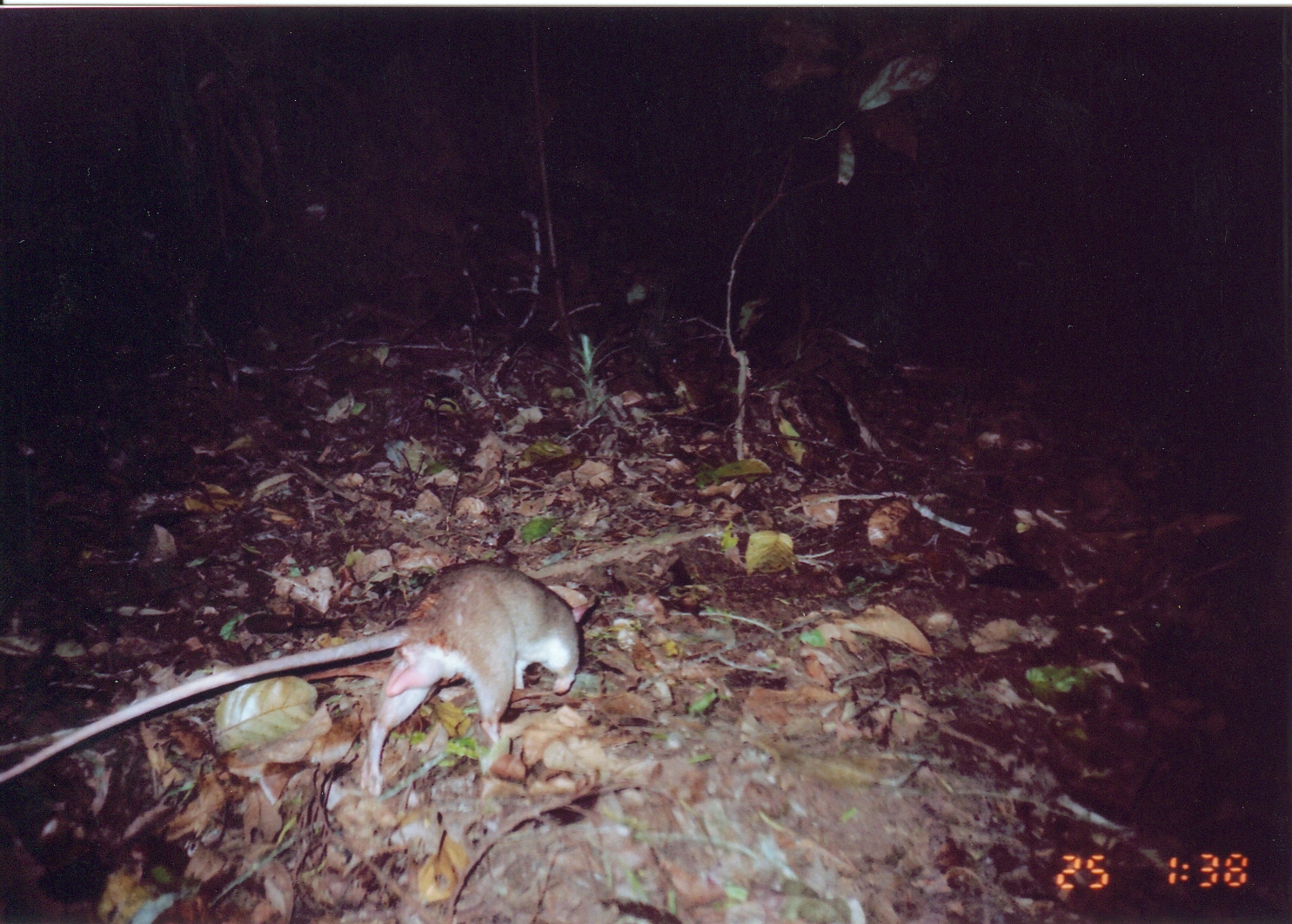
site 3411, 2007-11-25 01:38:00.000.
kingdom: Animalia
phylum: Chordata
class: Mammalia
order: Rodentia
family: Nesomyidae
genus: Cricetomys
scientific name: Cricetomys gambianus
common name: african giant pouched rat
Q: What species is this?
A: Cricetomys gambianus (african giant pouched rat).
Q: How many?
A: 1.